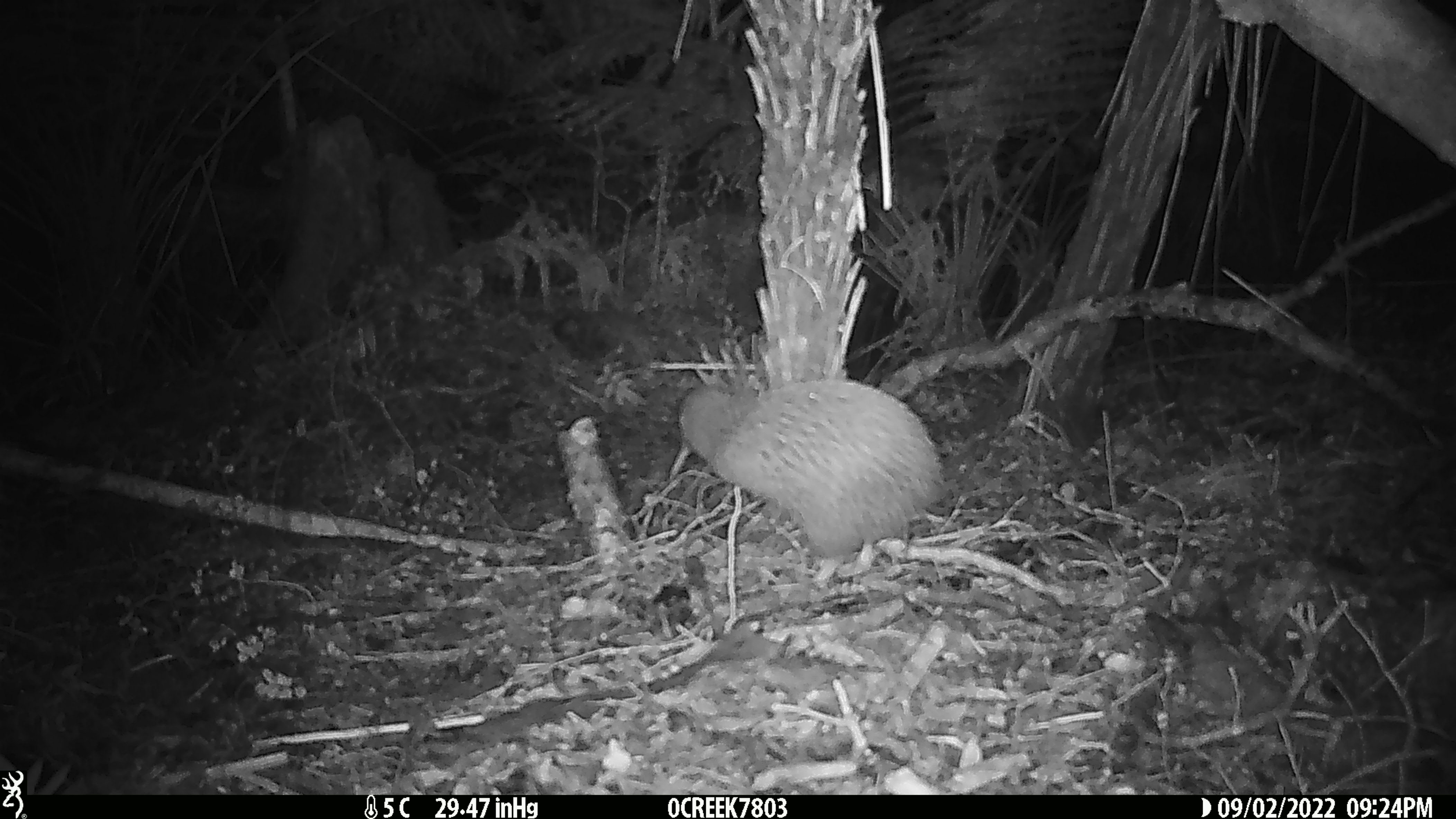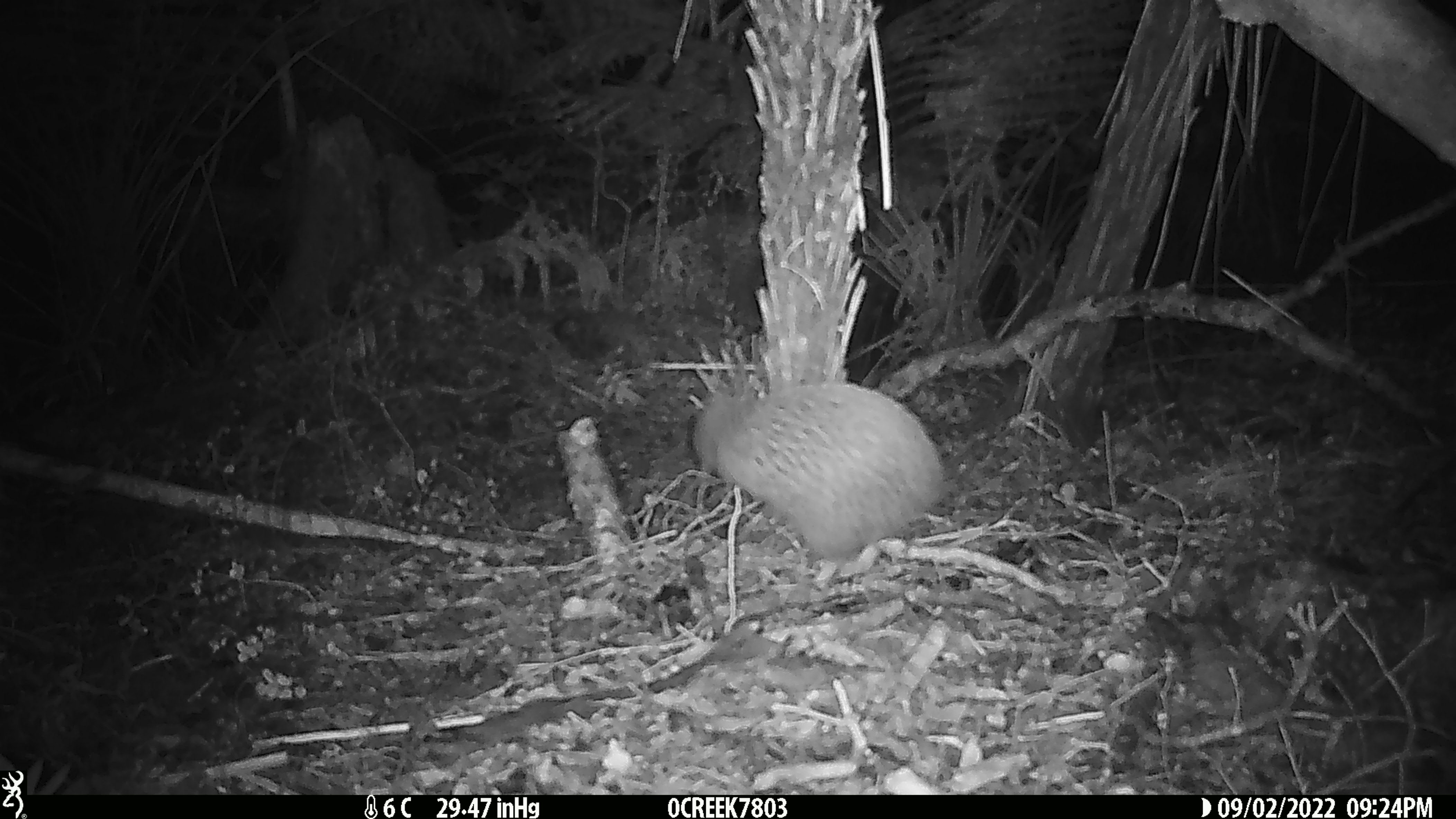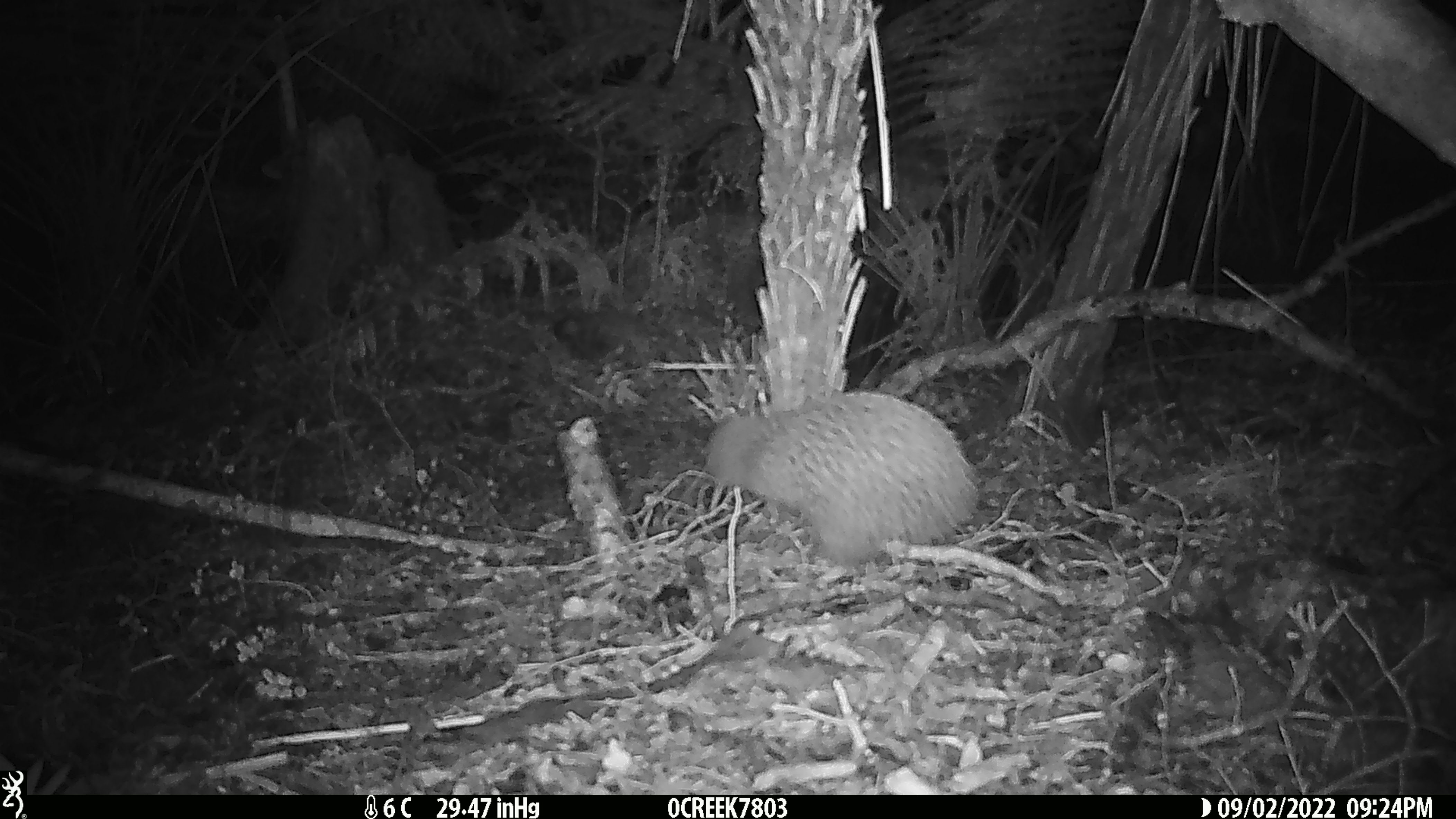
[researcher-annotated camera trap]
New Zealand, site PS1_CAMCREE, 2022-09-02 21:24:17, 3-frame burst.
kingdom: Animalia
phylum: Chordata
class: Aves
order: Apterygiformes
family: Apterygidae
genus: Apteryx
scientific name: Apteryx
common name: kiwi